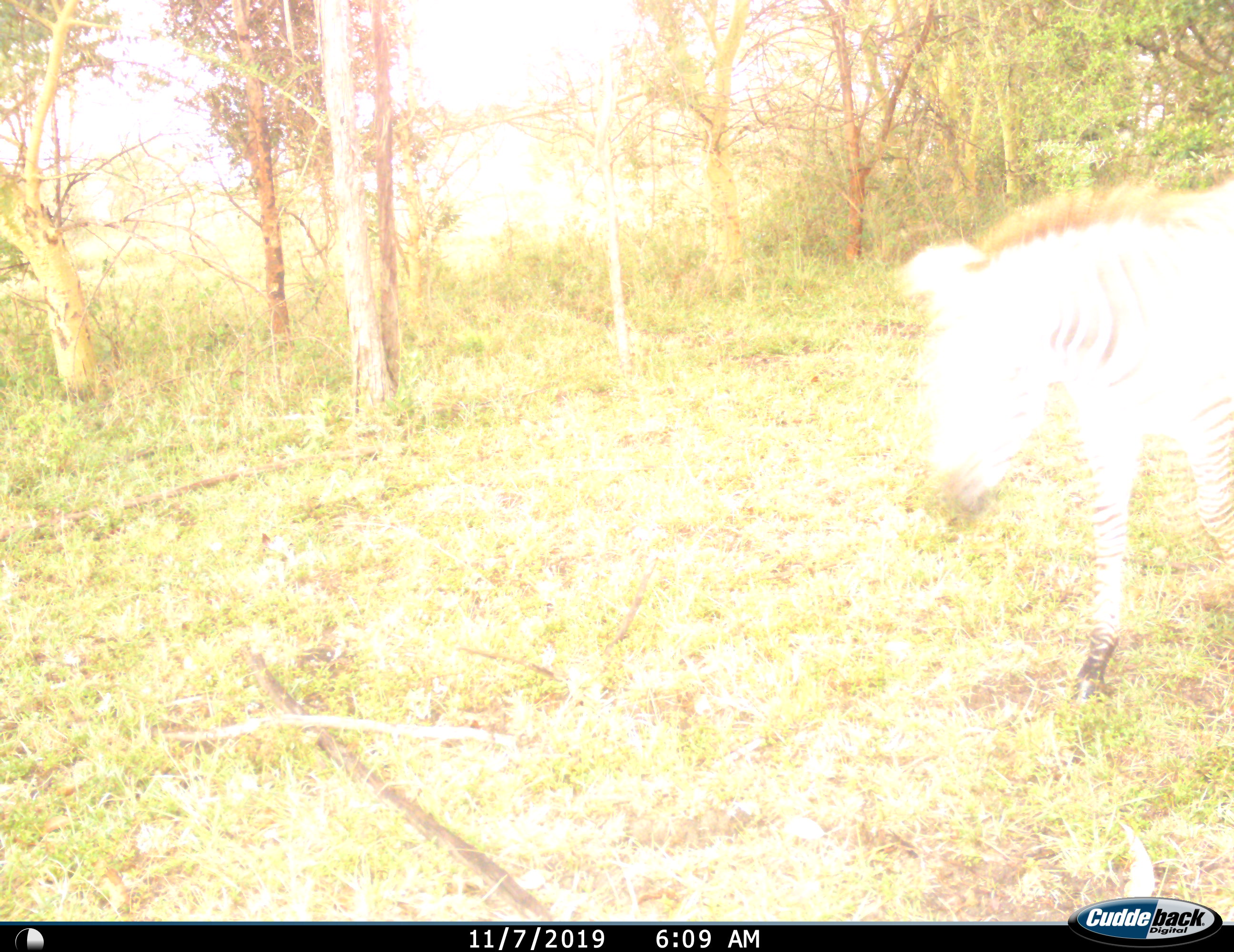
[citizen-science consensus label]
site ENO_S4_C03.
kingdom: Animalia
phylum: Chordata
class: Mammalia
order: Perissodactyla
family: Equidae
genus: Equus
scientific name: Equus quagga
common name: plains zebra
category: zebraplains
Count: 1.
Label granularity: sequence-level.